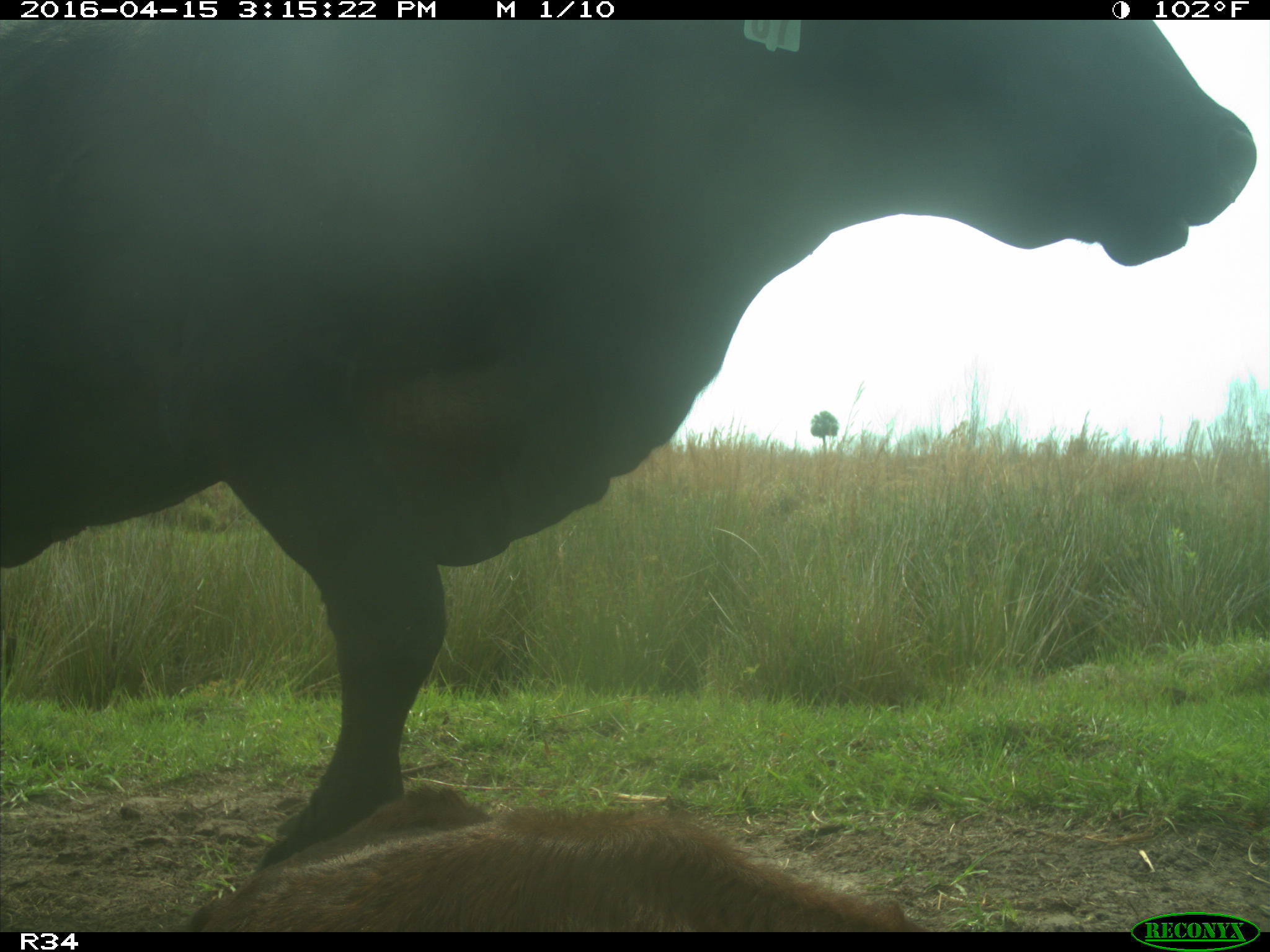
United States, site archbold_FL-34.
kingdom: Animalia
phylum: Chordata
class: Mammalia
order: Artiodactyla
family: Bovidae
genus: Bos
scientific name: Bos taurus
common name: domestic cow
Bos taurus (domestic cow).